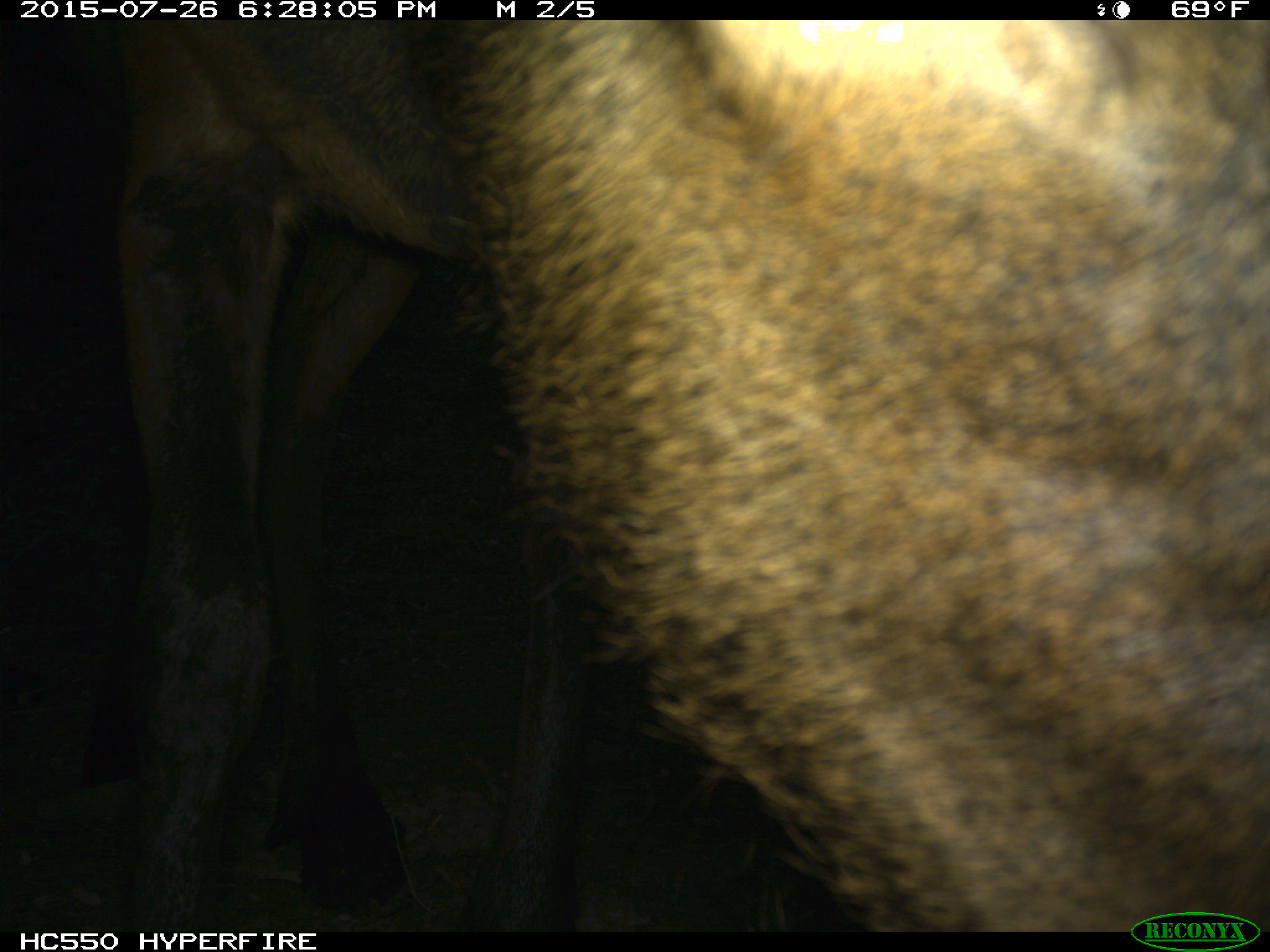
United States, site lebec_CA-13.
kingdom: Animalia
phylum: Chordata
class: Mammalia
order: Artiodactyla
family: Cervidae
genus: Cervus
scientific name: Cervus canadensis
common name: elk